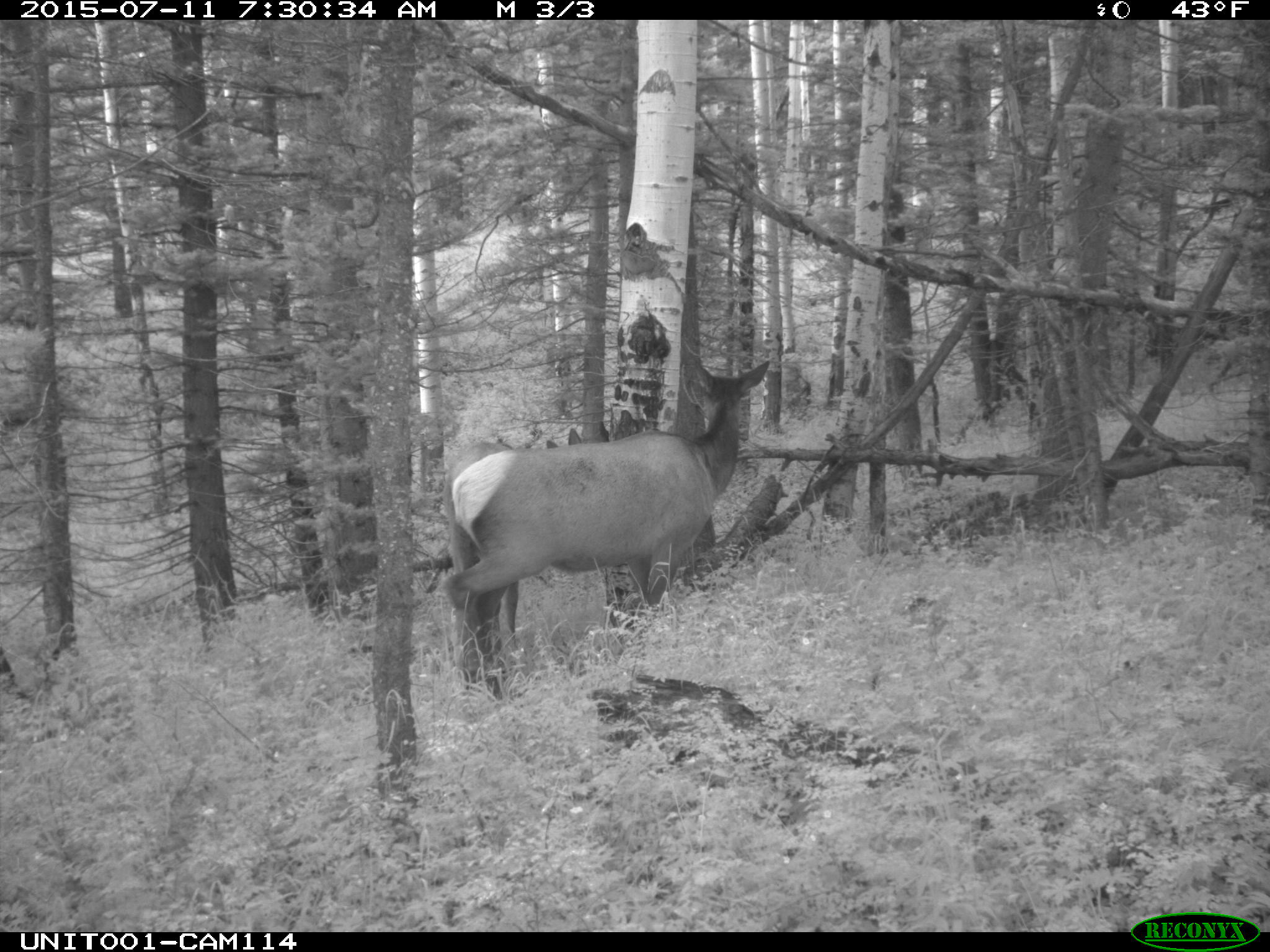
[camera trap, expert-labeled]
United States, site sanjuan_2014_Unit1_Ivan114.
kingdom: Animalia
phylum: Chordata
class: Mammalia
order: Artiodactyla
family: Cervidae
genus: Cervus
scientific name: Cervus elaphus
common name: red deer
Cervus elaphus (red deer).